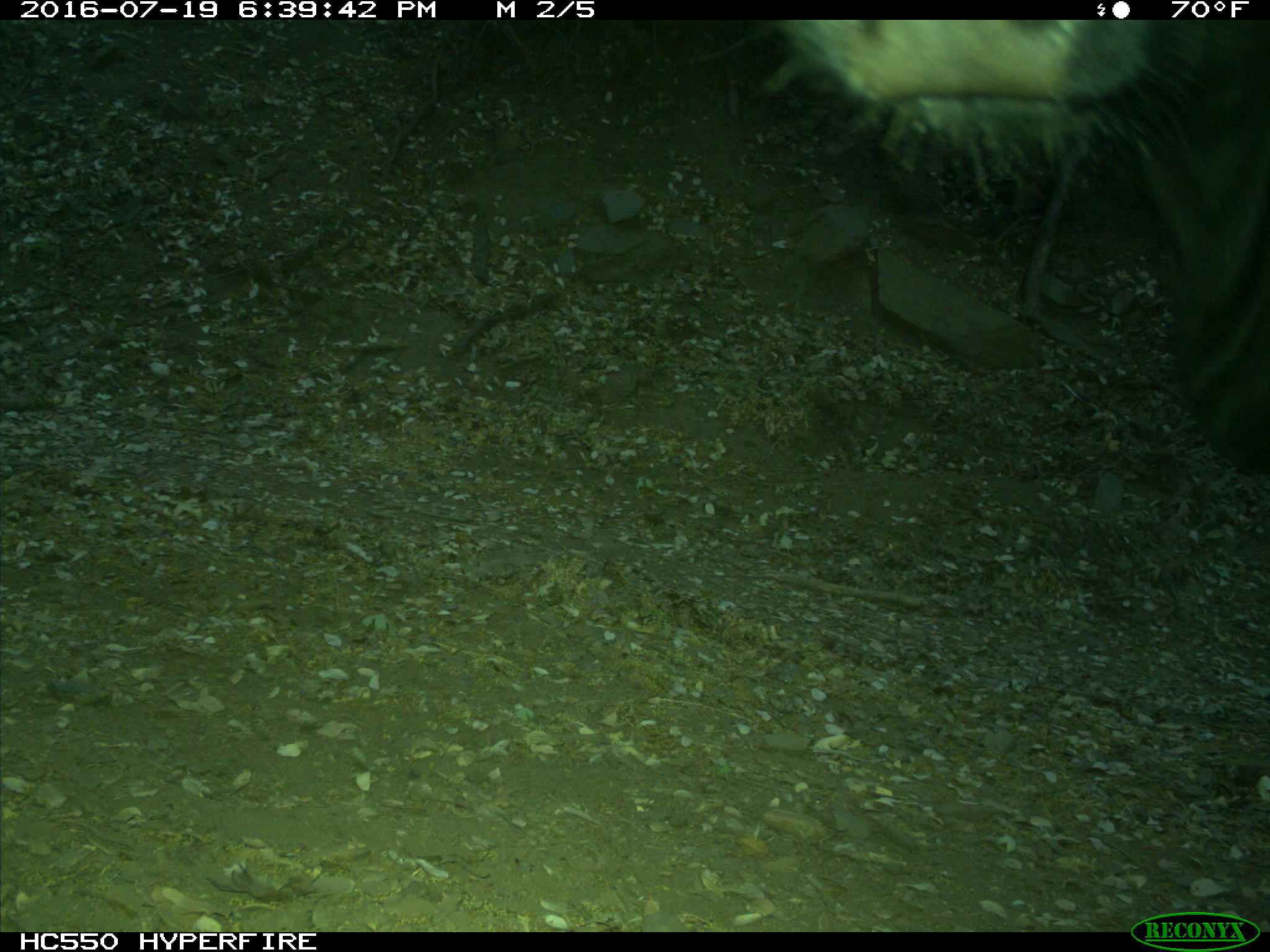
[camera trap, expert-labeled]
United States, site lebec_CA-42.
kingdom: Animalia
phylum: Chordata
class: Mammalia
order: Artiodactyla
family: Bovidae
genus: Bos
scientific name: Bos taurus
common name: domestic cow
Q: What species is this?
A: Bos taurus (domestic cow).